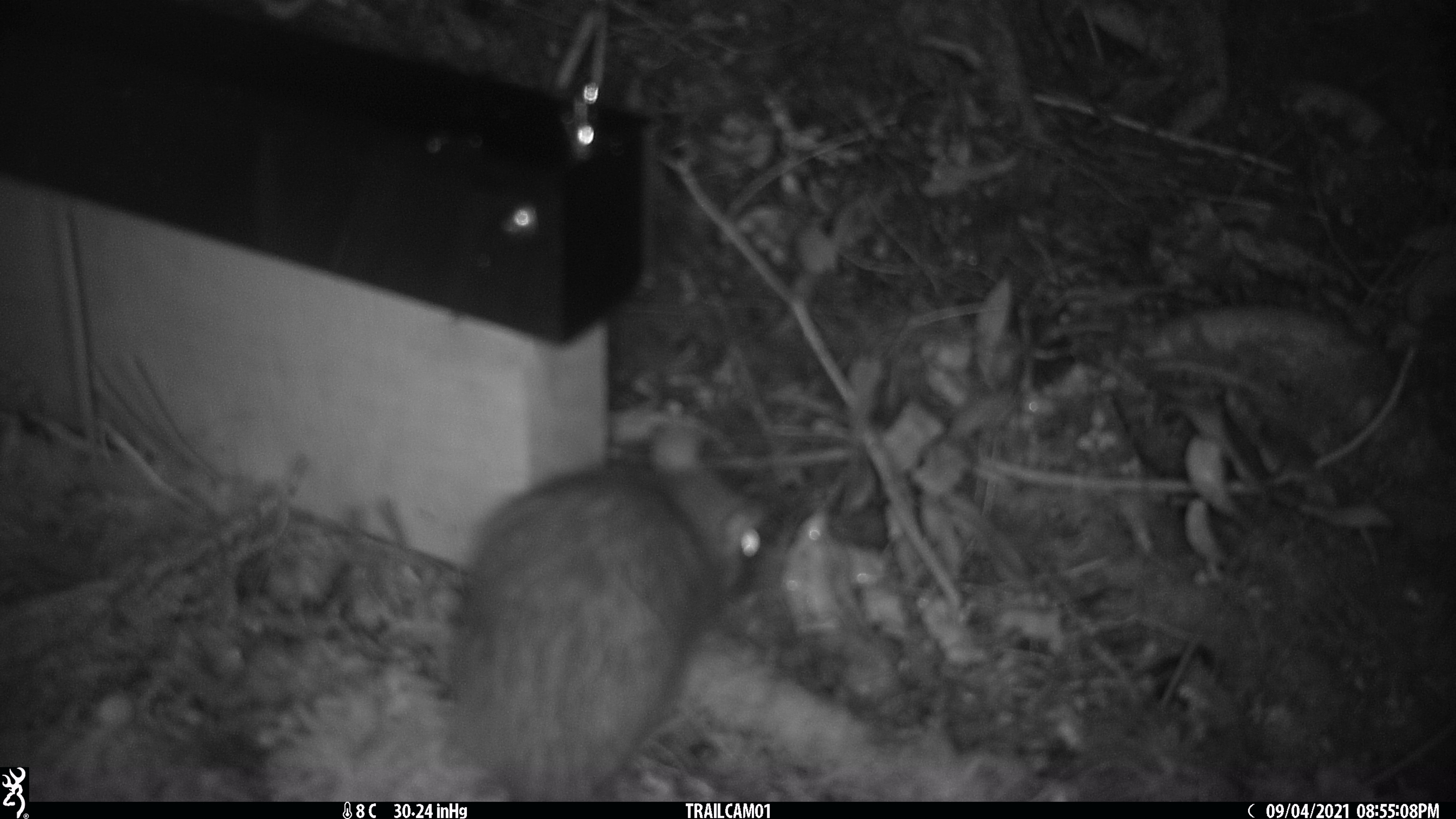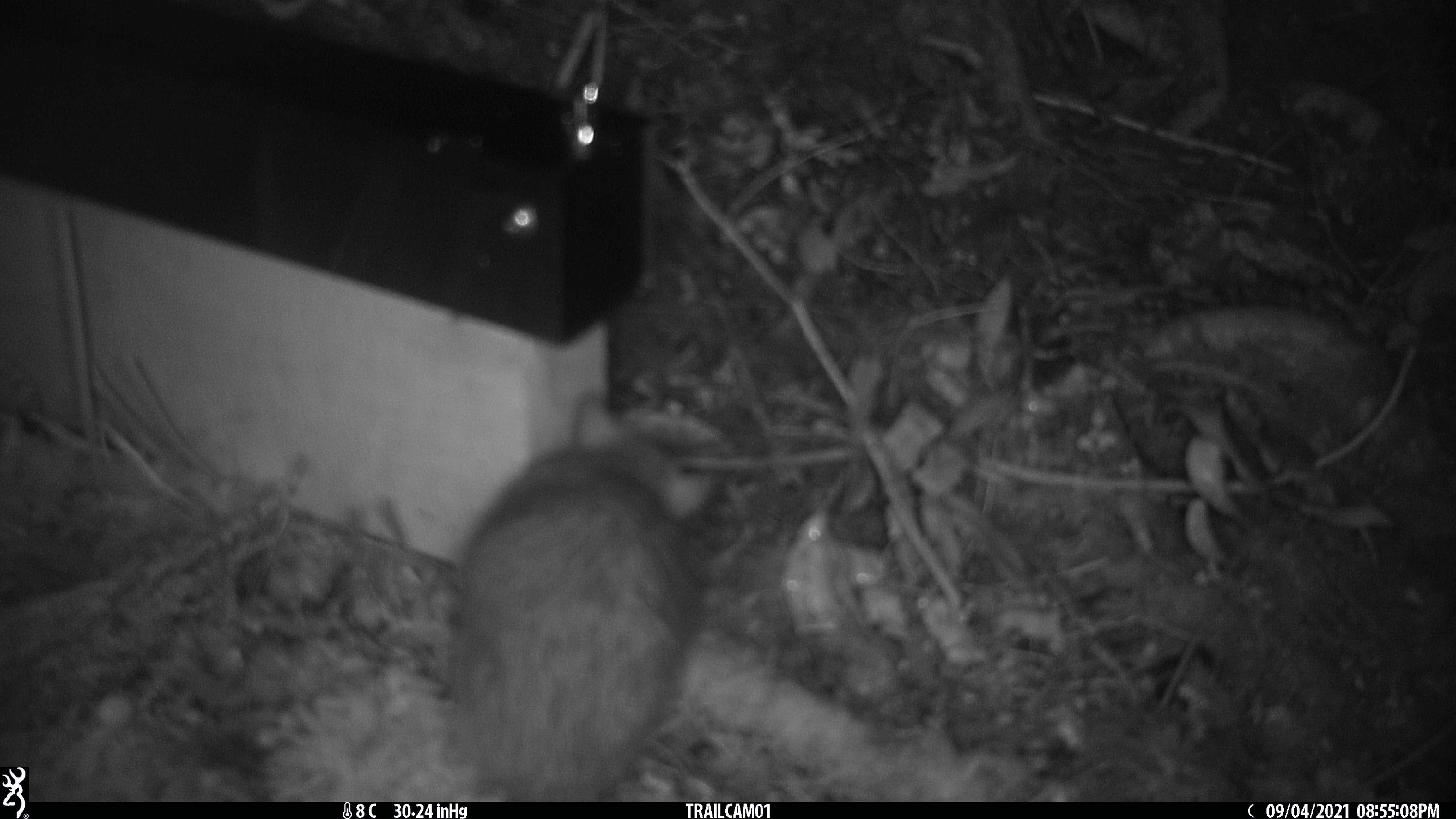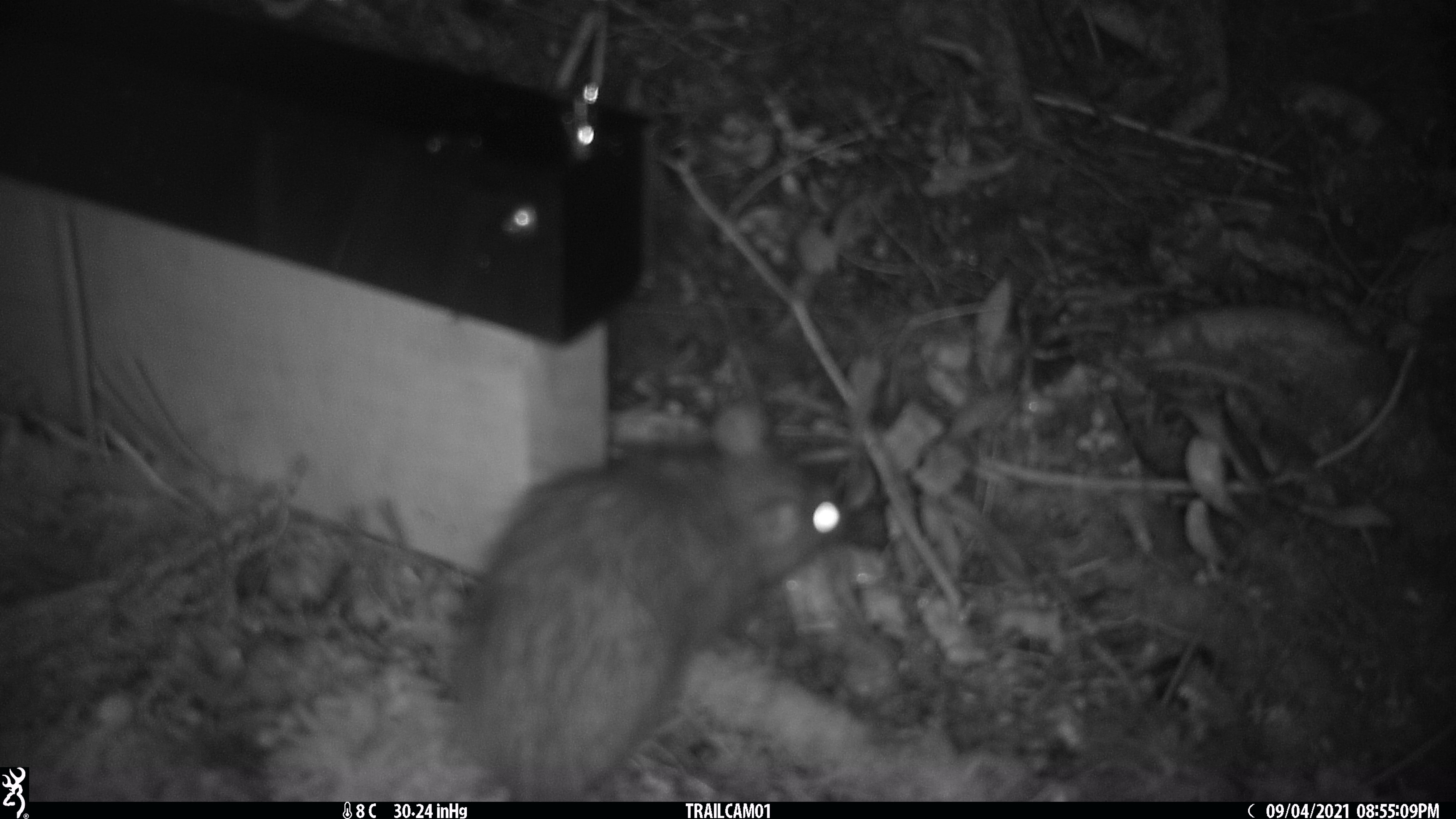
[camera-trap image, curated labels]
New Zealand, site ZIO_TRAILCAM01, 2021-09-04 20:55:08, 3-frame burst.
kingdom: Animalia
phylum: Chordata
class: Mammalia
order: Rodentia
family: Muridae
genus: Rattus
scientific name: Rattus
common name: rat